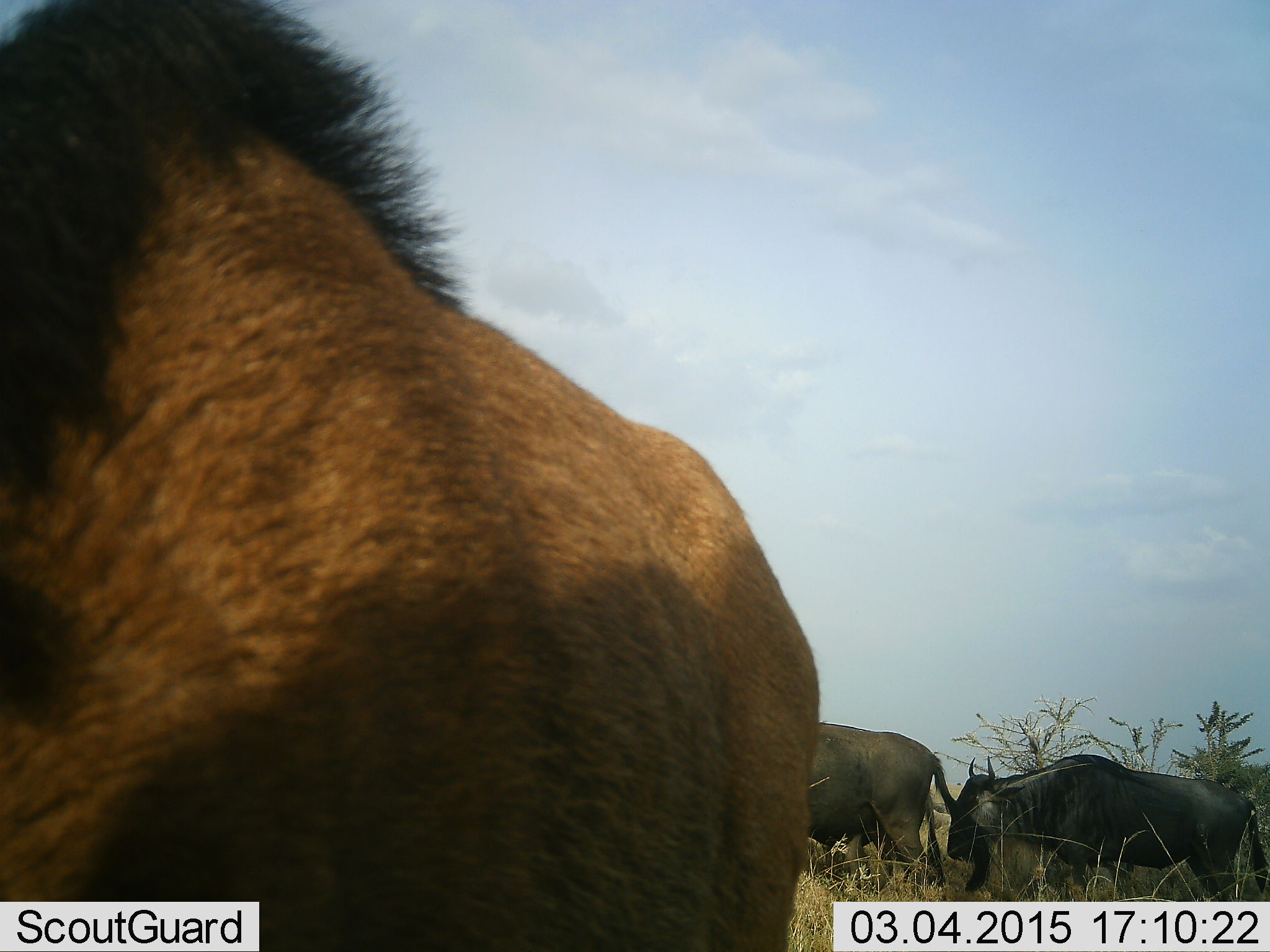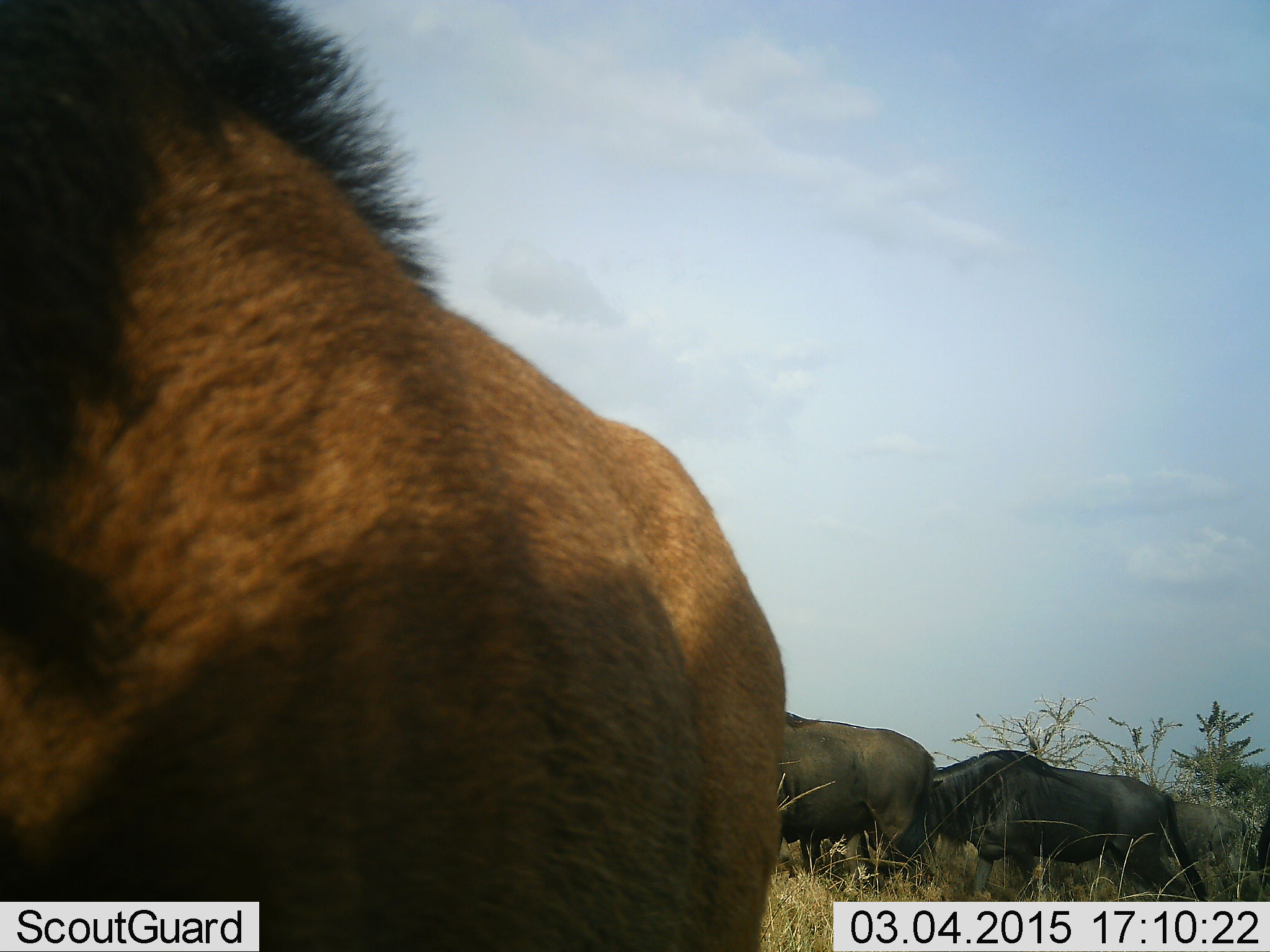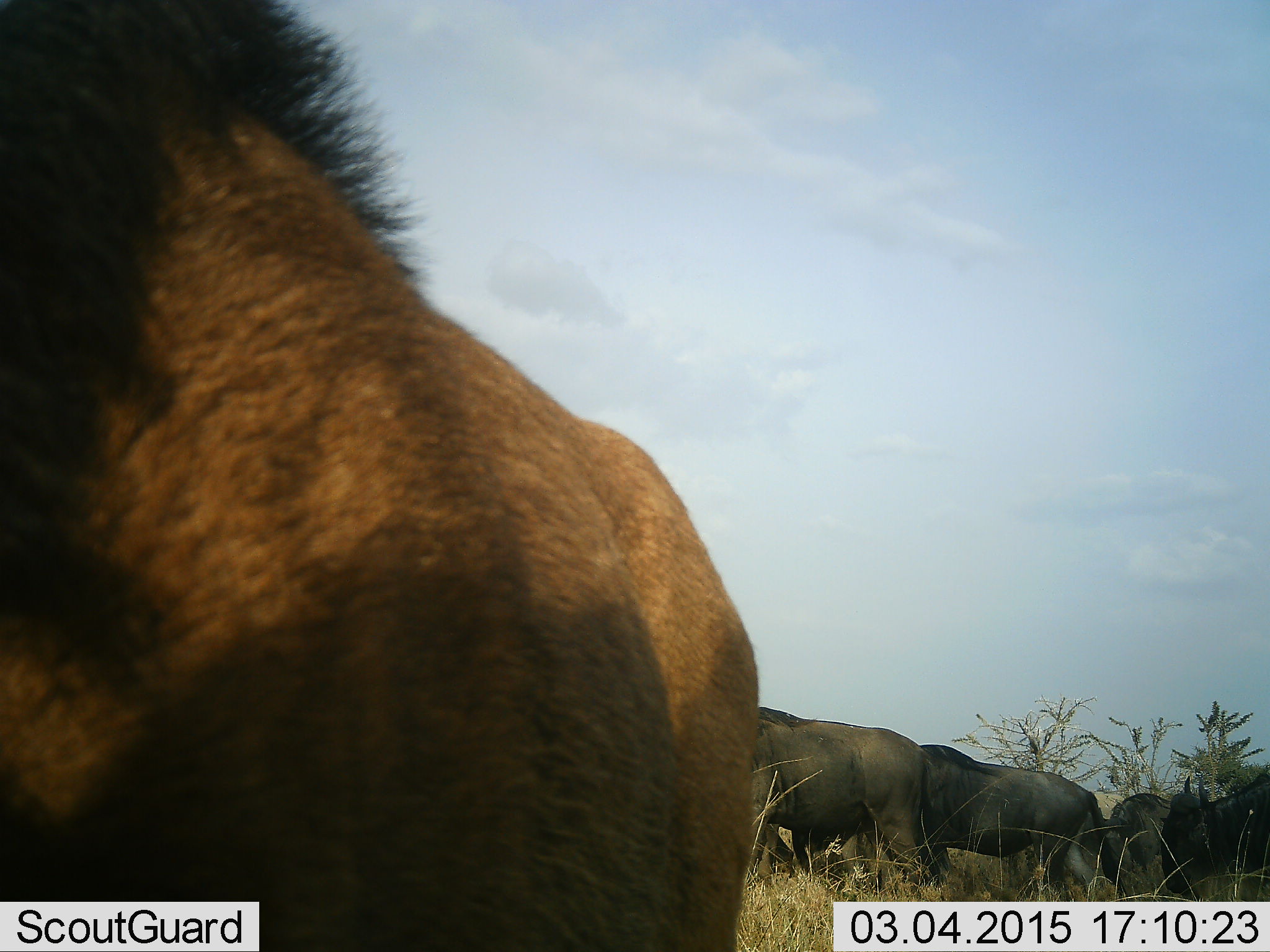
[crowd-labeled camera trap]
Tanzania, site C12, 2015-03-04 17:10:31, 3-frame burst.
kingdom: Animalia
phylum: Chordata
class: Mammalia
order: Artiodactyla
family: Bovidae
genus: Connochaetes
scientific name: Connochaetes taurinus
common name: blue wildebeest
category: wildebeest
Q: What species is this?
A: Wildebeest (blue wildebeest) (Connochaetes taurinus).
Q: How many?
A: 5.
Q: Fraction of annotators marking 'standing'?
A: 69%.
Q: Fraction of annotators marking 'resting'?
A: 0%.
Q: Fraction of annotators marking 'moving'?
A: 46%.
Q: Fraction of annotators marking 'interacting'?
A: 0%.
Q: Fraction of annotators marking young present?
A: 23%.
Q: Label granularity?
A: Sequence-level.